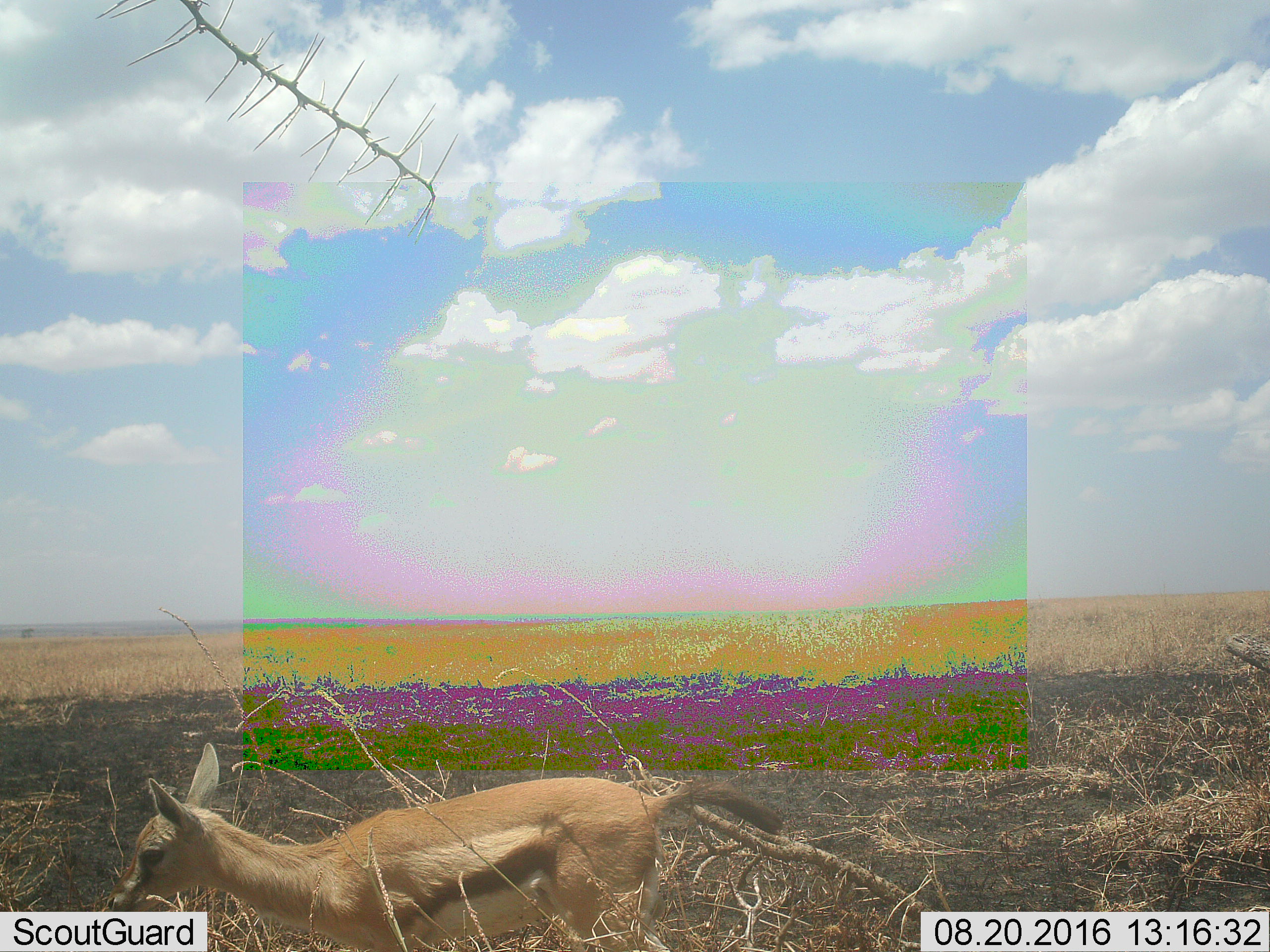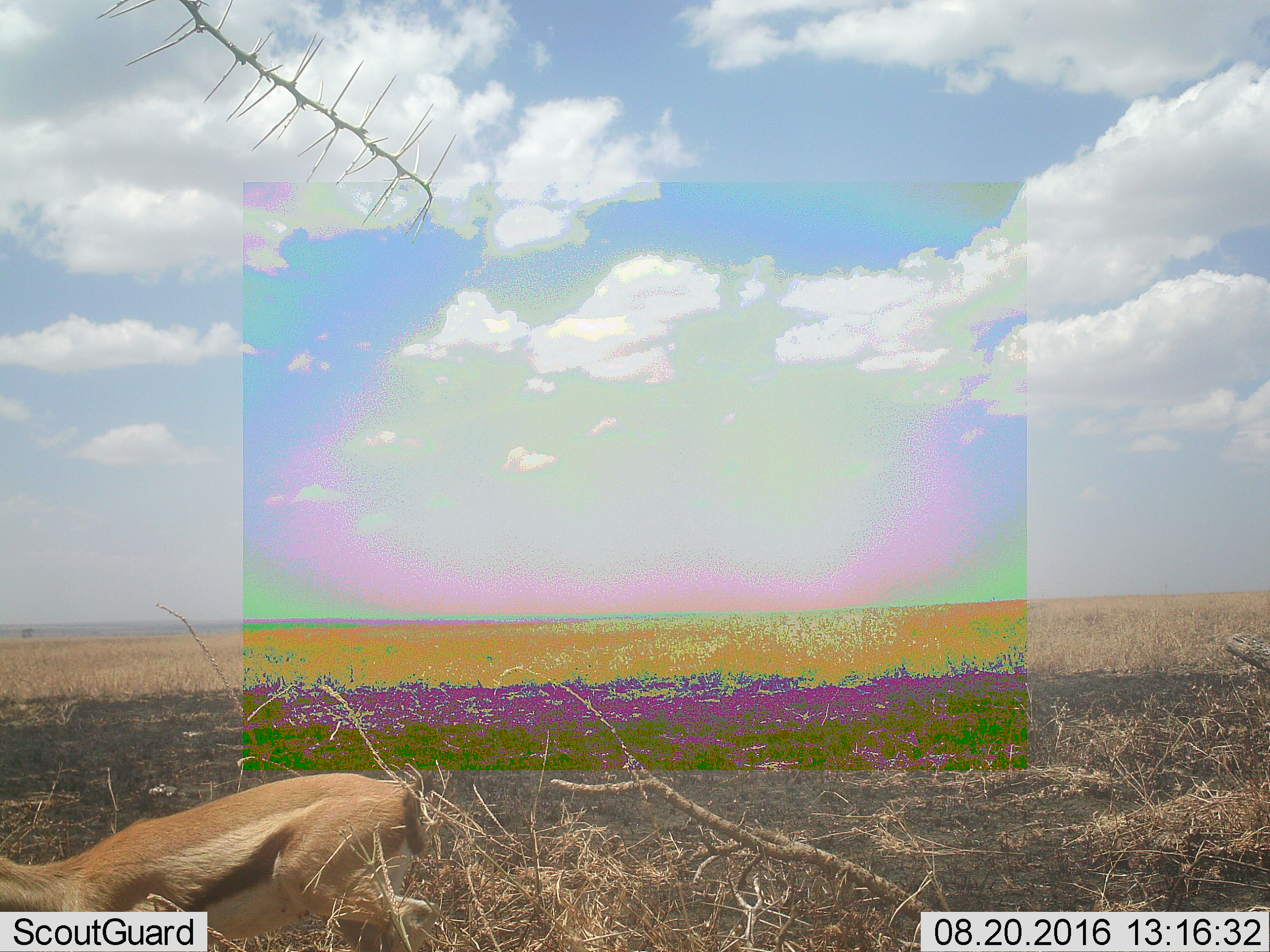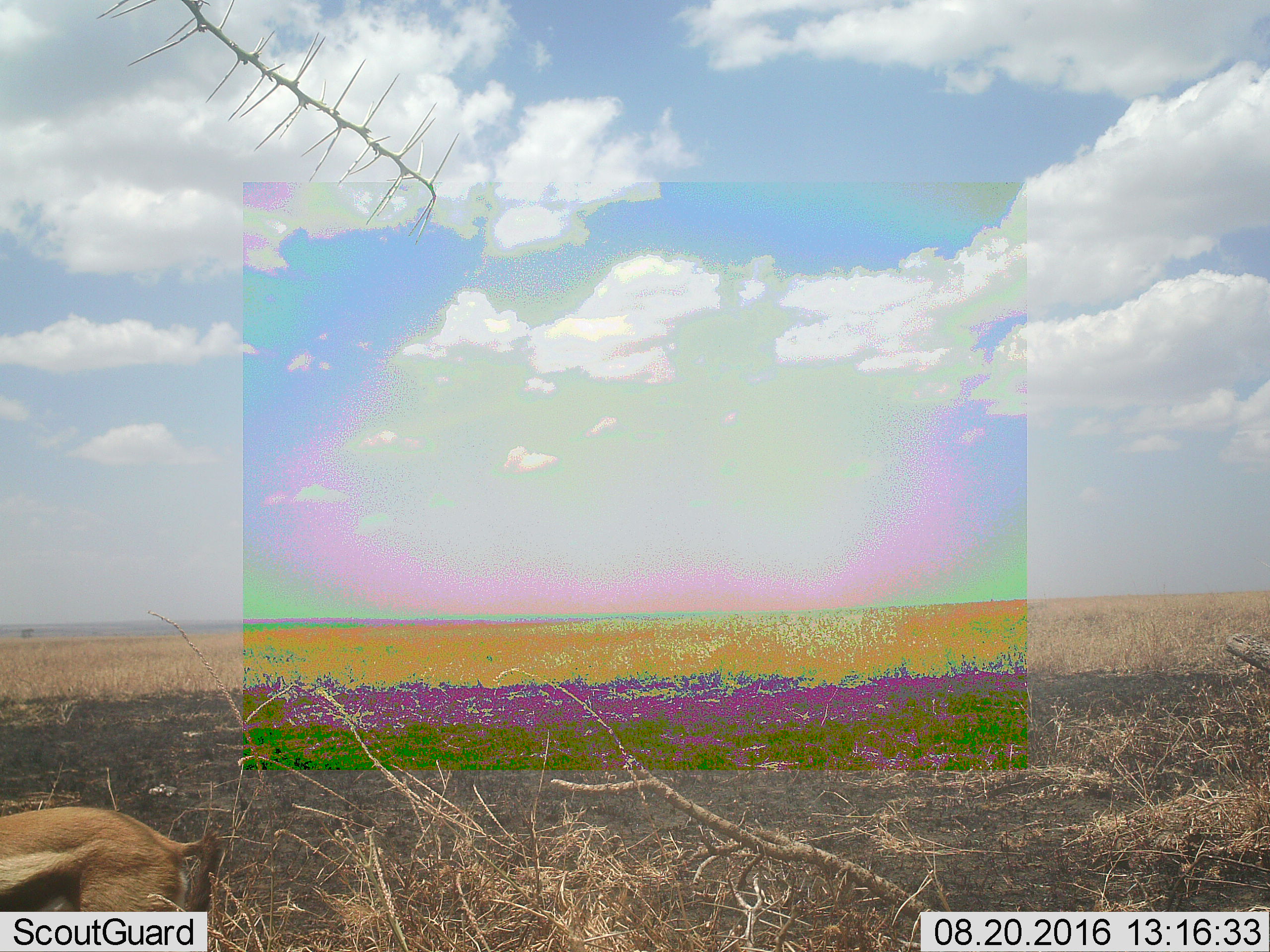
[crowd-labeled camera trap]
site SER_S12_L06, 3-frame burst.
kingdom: Animalia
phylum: Chordata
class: Mammalia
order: Artiodactyla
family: Bovidae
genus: Eudorcas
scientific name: Eudorcas thomsonii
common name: thomson's gazelle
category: gazellethomsons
Gazellethomsons (thomson's gazelle) (Eudorcas thomsonii), count 1. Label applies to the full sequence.